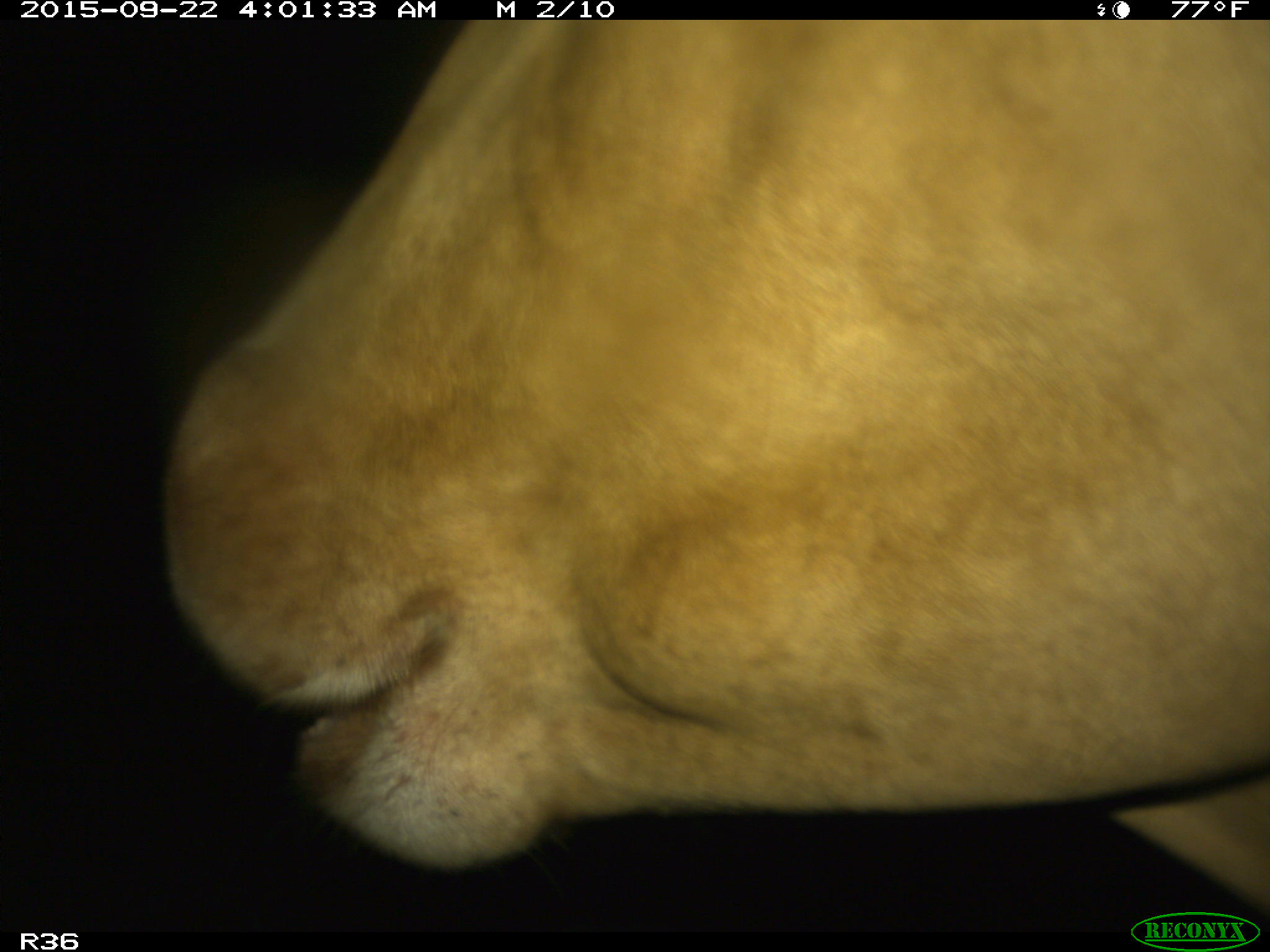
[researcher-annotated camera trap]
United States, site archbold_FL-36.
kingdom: Animalia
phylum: Chordata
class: Mammalia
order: Artiodactyla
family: Bovidae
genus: Bos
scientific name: Bos taurus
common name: domestic cow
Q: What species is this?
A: Bos taurus (domestic cow).